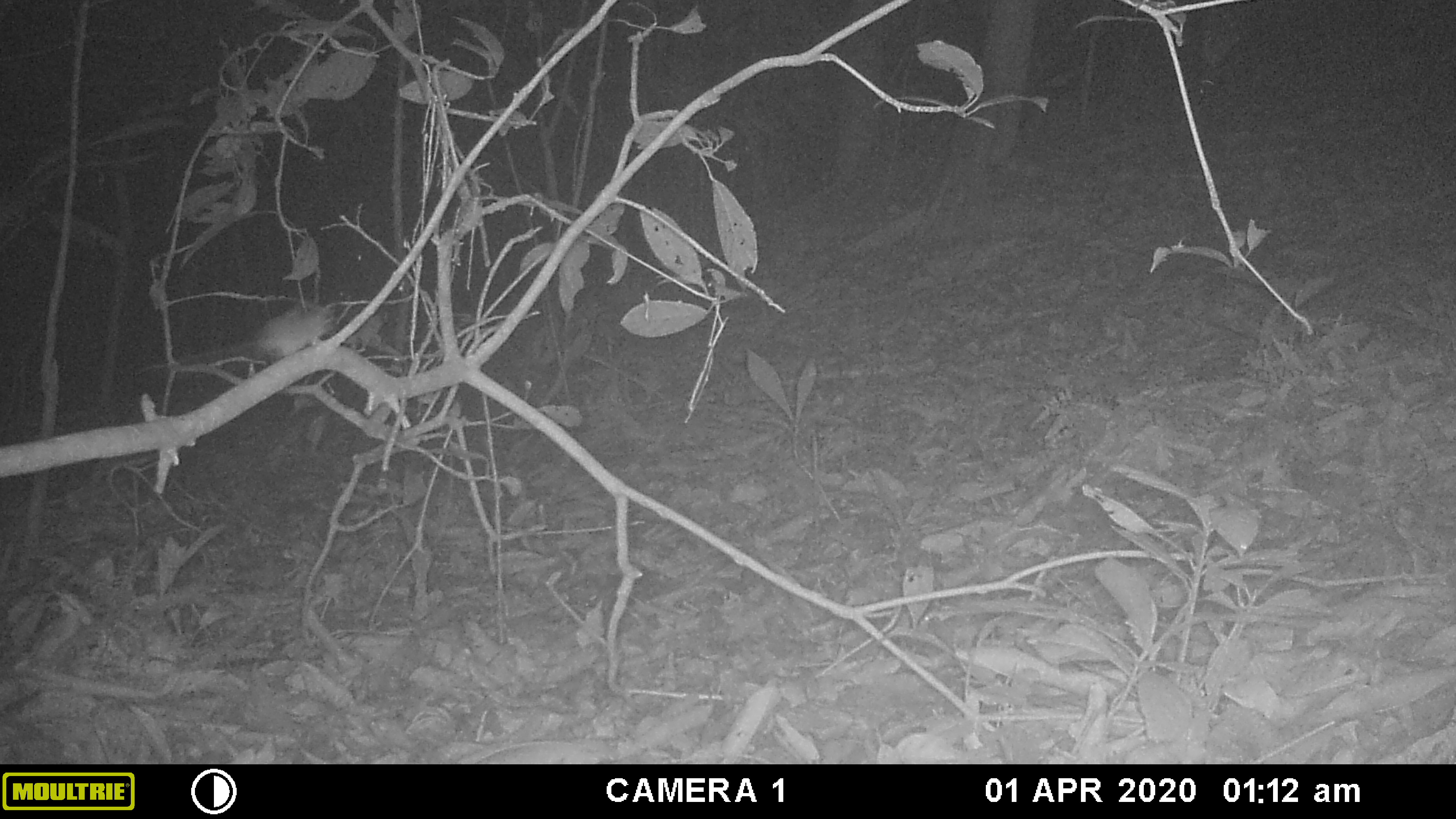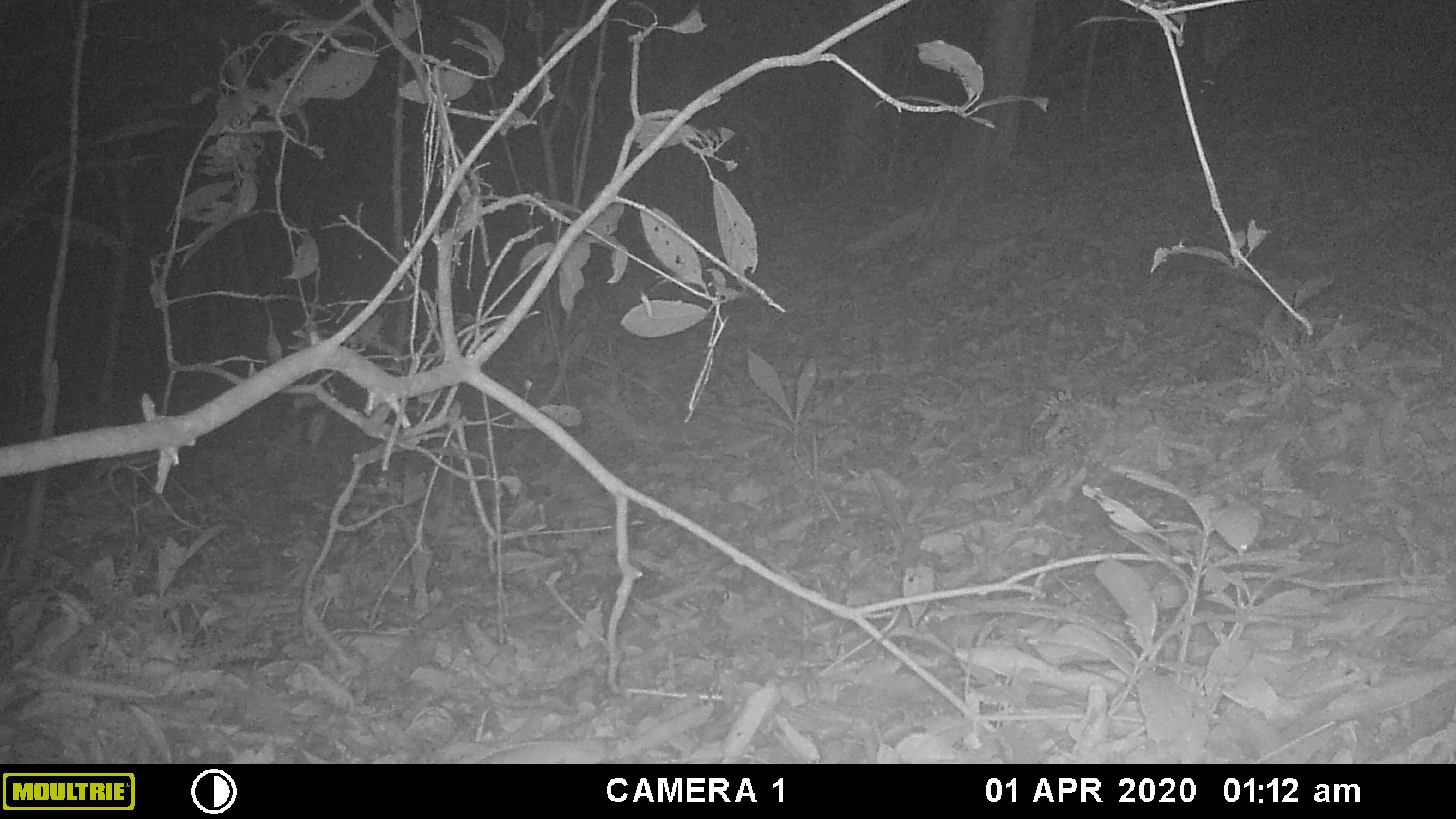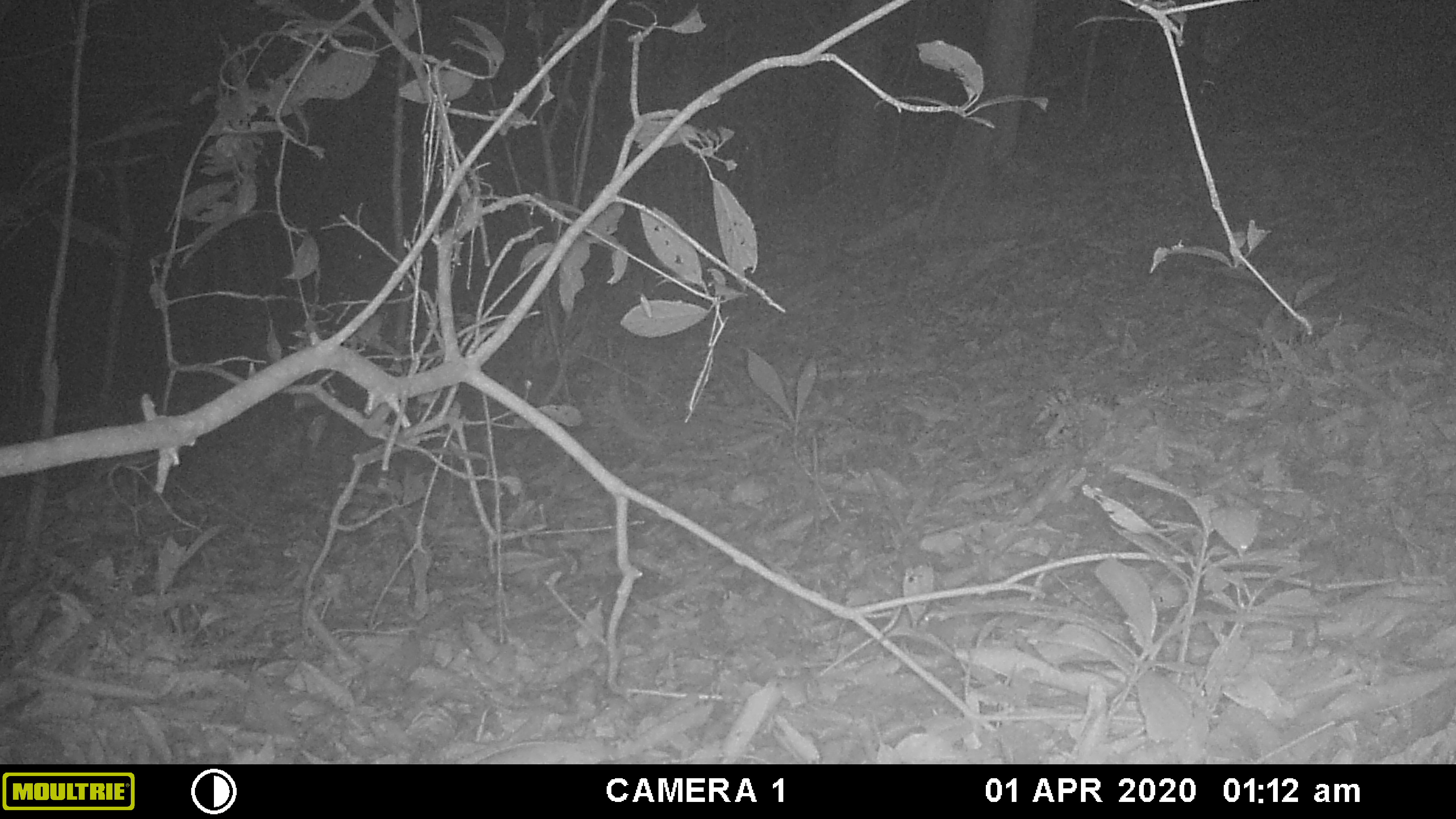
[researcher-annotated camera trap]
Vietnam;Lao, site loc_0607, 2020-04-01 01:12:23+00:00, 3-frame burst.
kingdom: Animalia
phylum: Chordata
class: Mammalia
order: Rodentia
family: Muridae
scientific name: Muridae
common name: old-world mice and rats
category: unidentified murid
Unidentified murid (old-world mice and rats) (Muridae). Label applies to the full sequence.